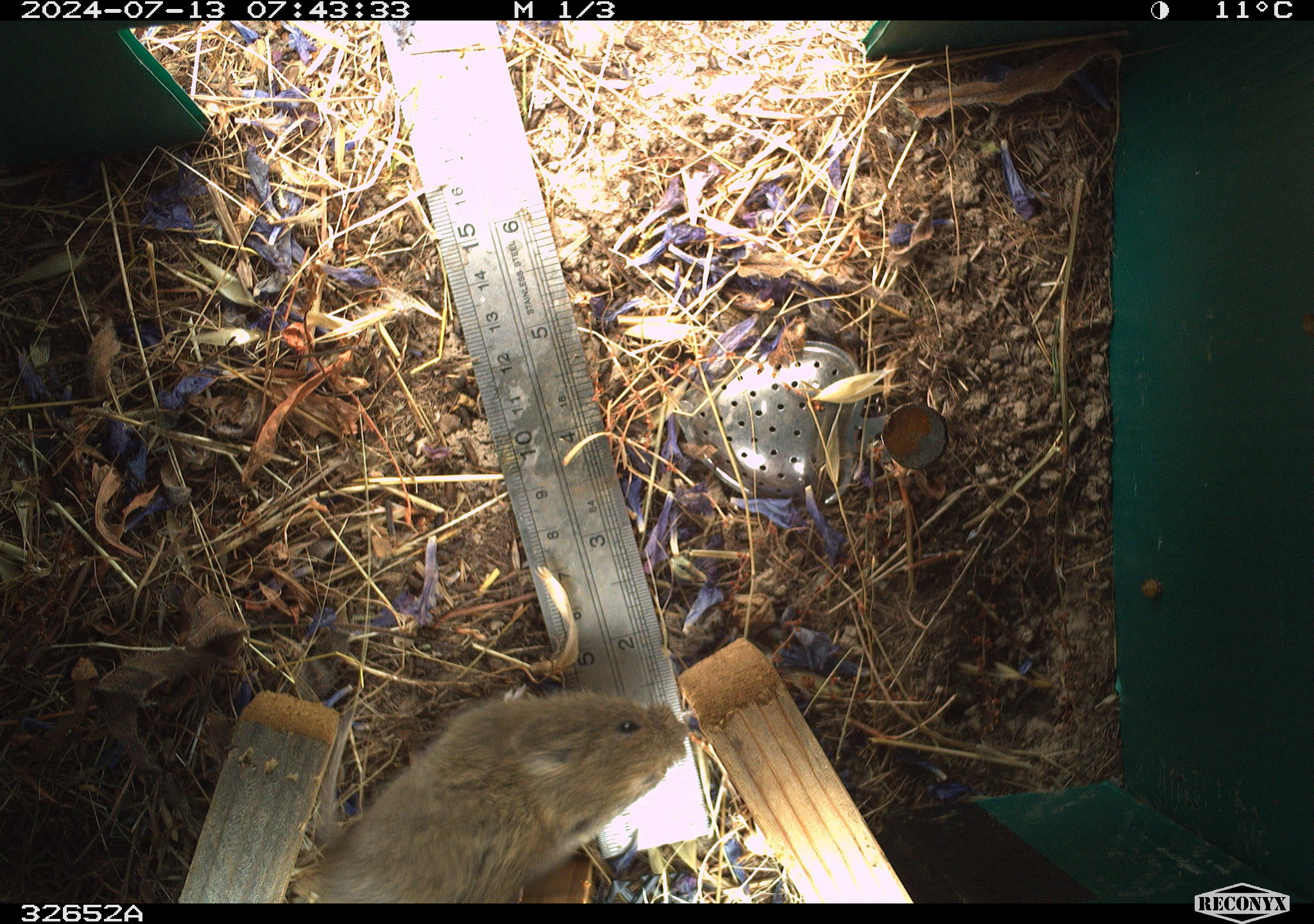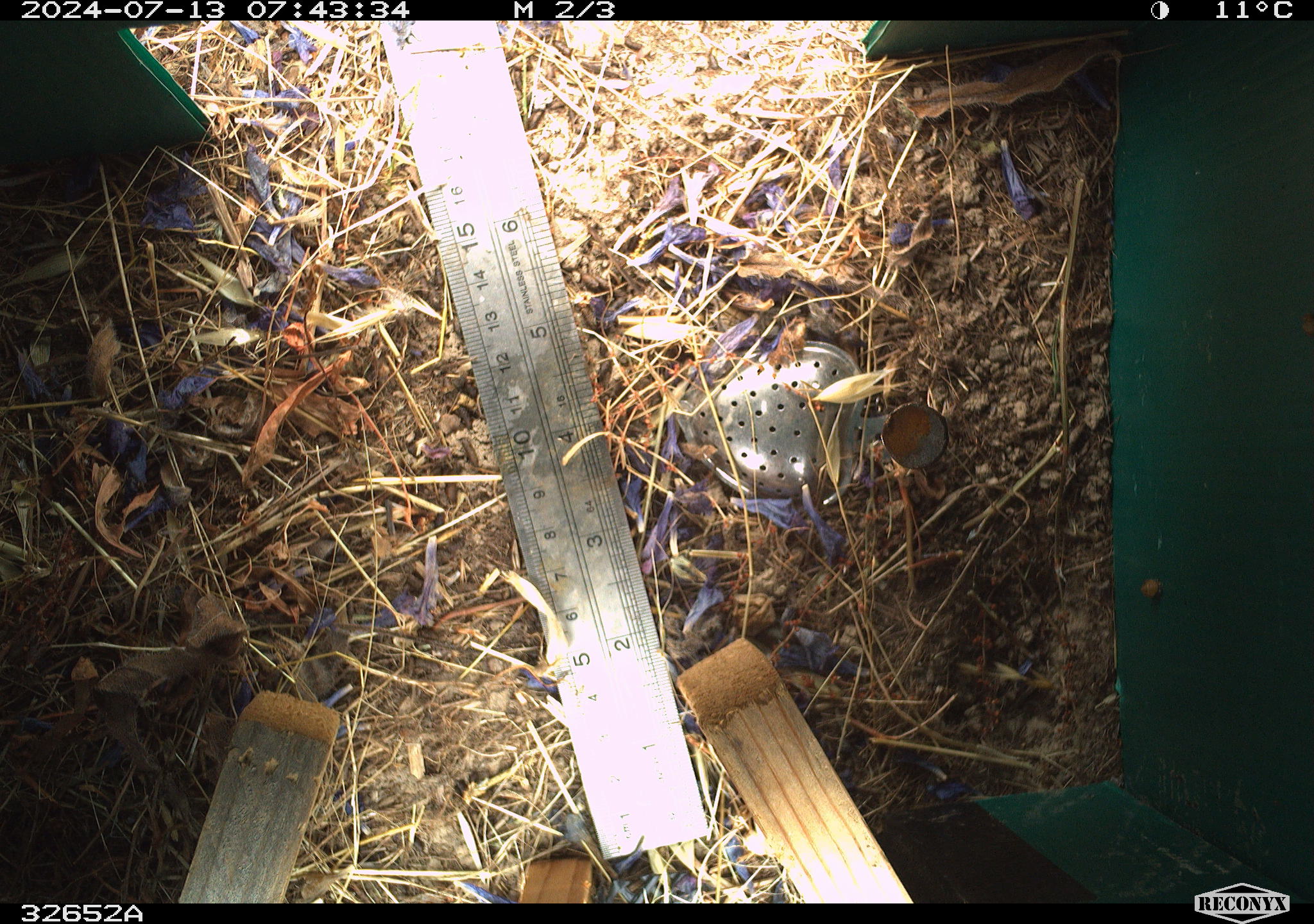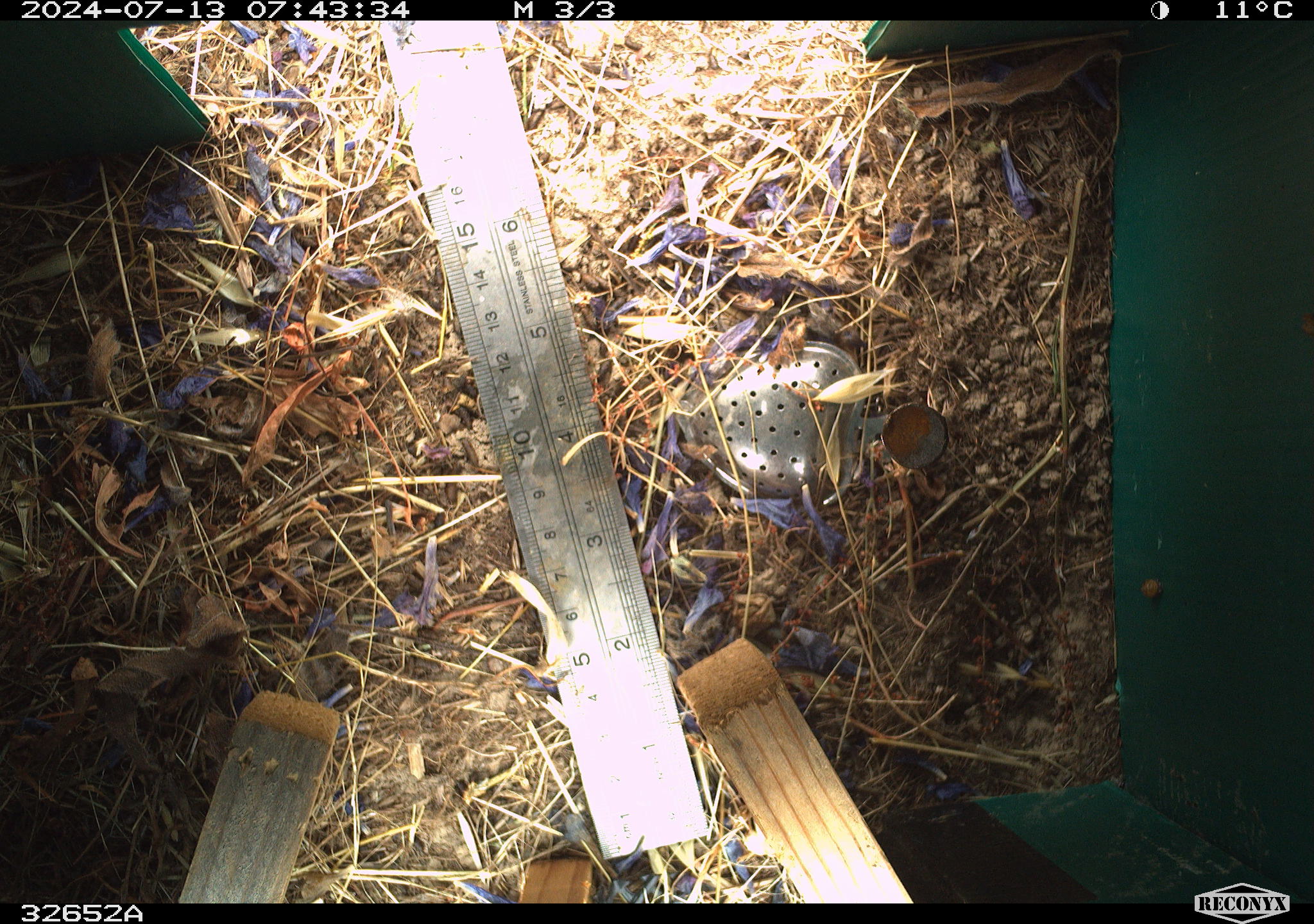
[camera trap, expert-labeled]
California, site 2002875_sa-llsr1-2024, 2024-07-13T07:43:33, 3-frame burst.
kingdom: Animalia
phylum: Chordata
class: Mammalia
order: Rodentia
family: Cricetidae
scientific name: Arvicolinae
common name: voles, lemmings, and muskrats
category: arvicolinae subfamily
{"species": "arvicolinae subfamily (voles, lemmings, and muskrats) (Arvicolinae)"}